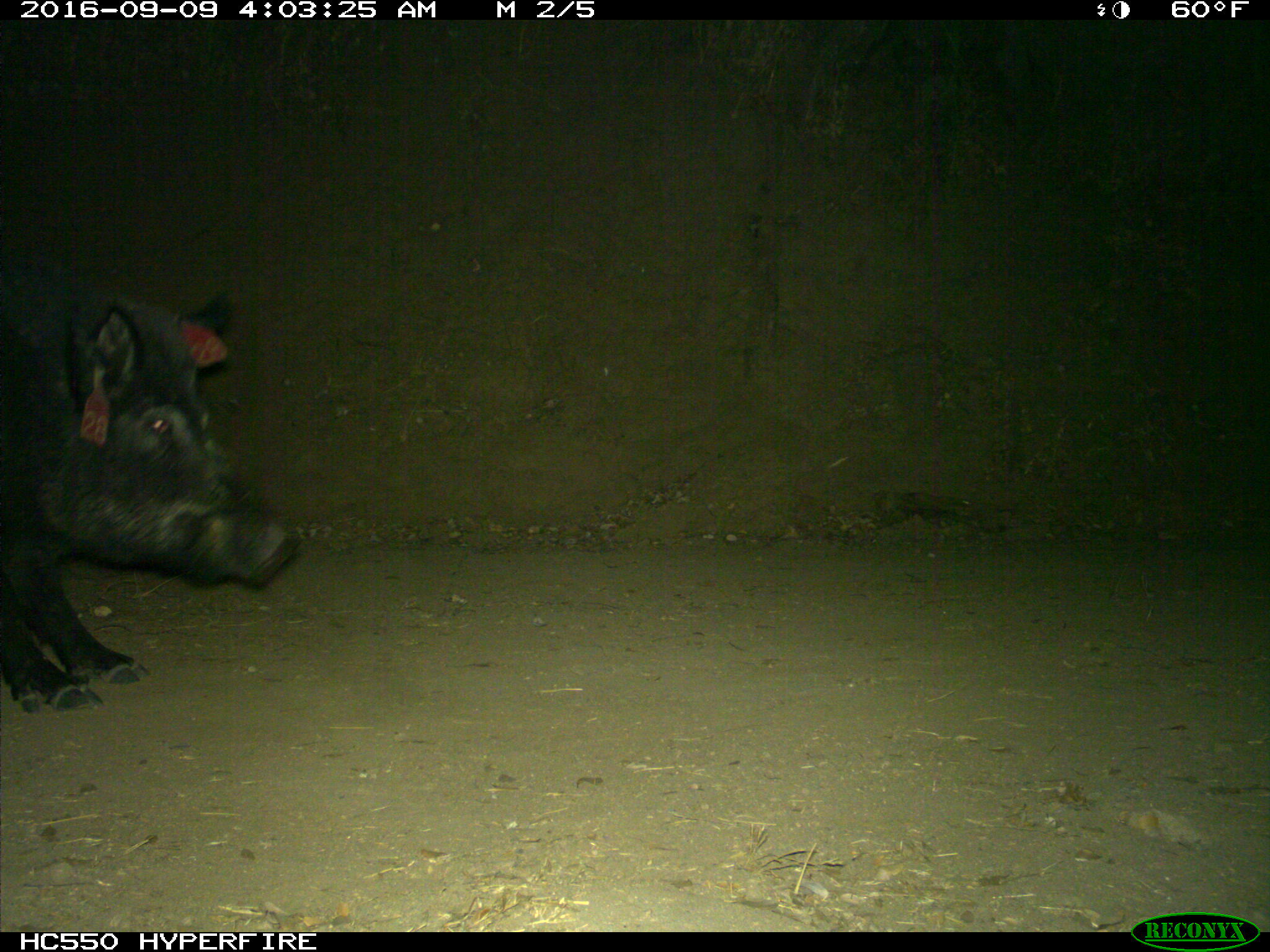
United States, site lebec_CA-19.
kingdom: Animalia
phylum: Chordata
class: Mammalia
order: Artiodactyla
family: Suidae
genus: Sus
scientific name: Sus scrofa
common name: wild boar